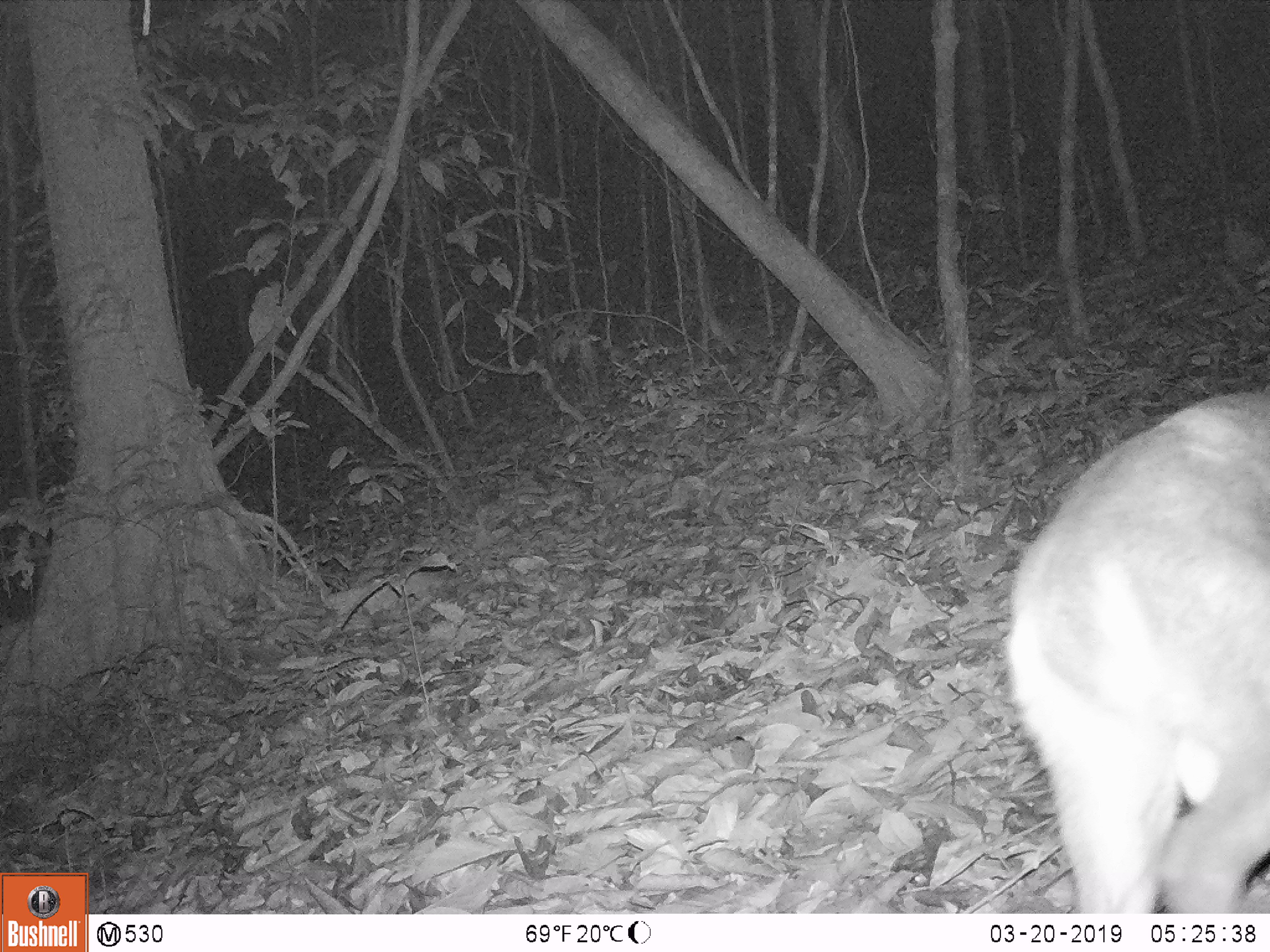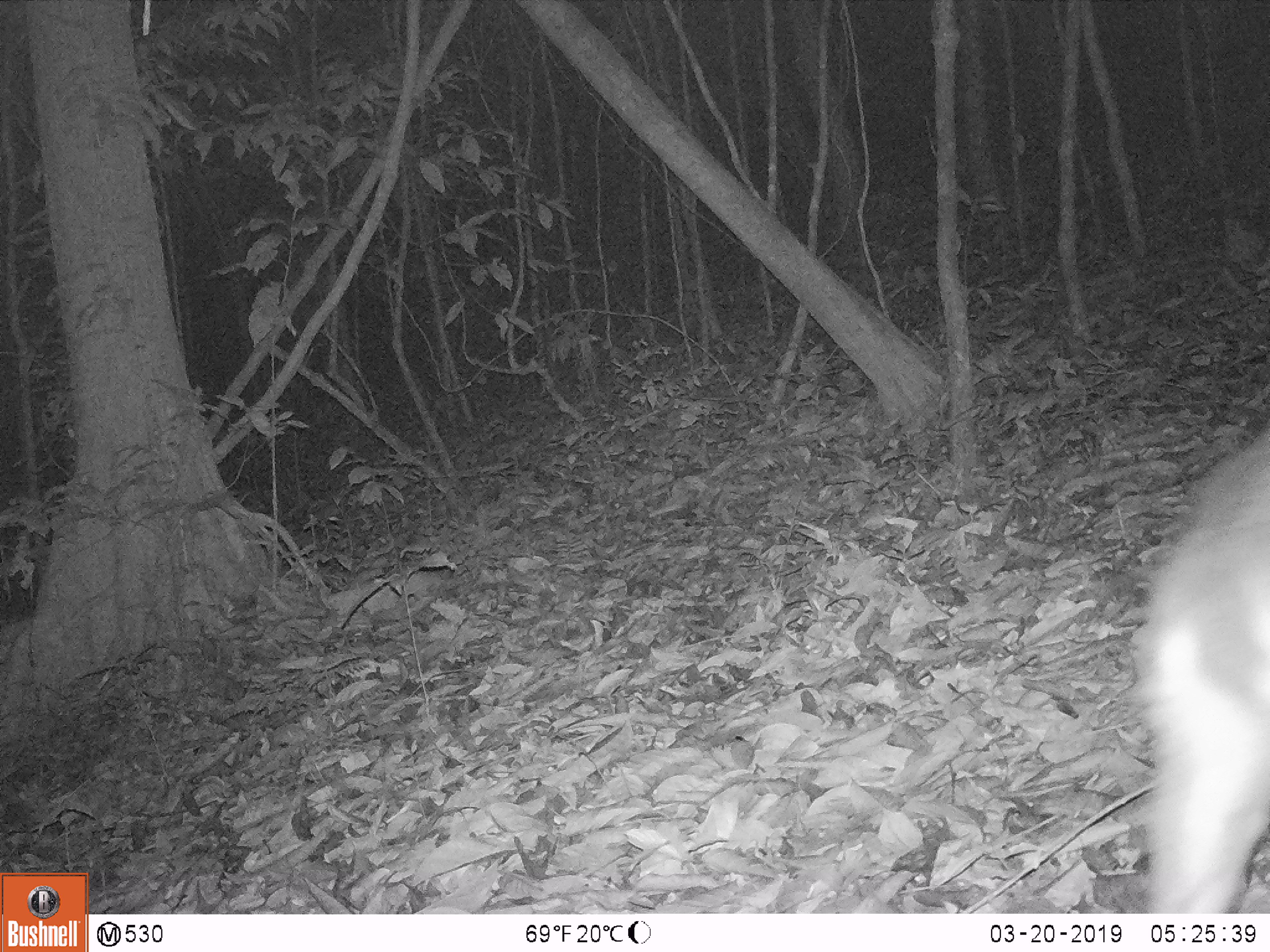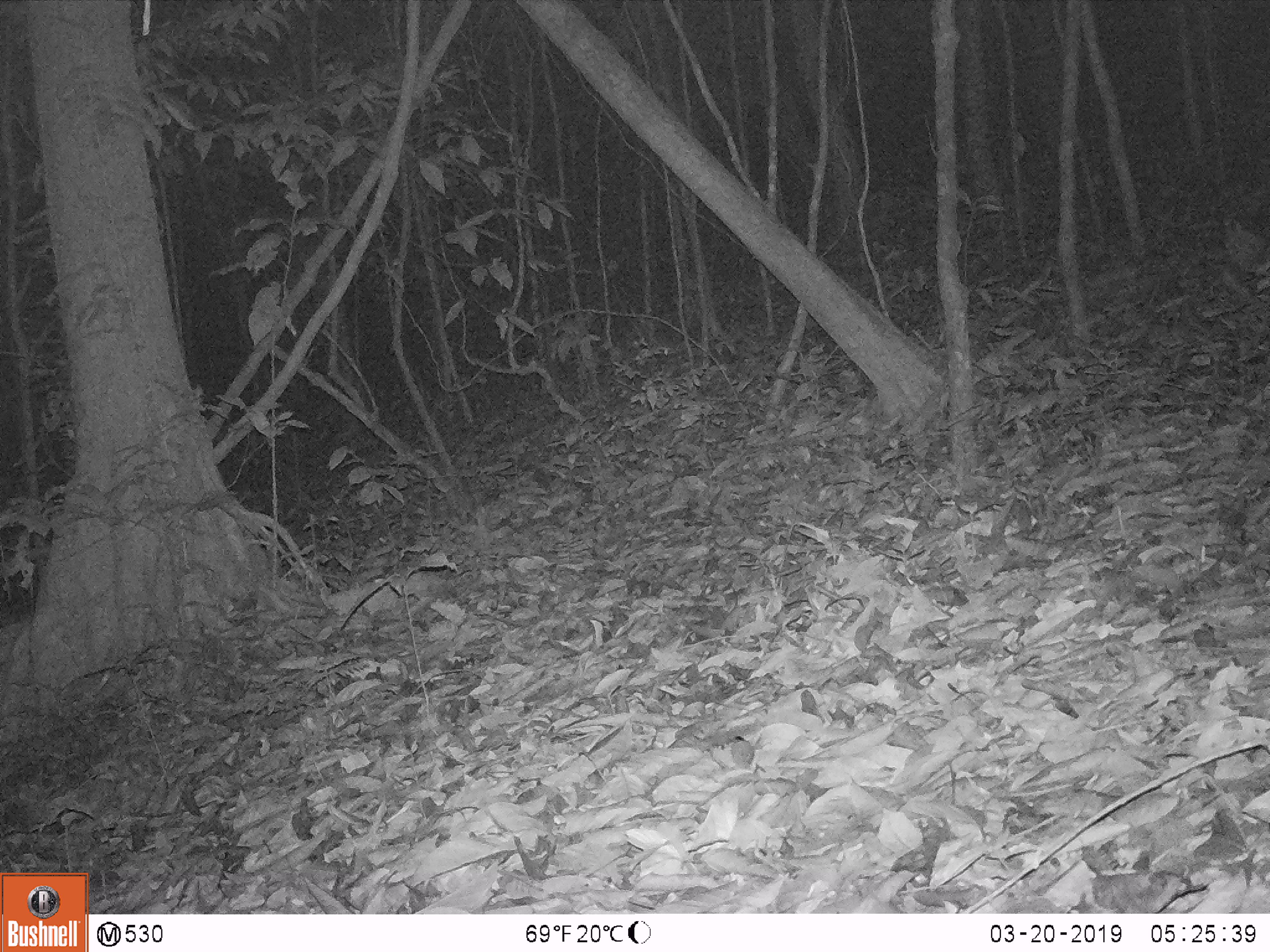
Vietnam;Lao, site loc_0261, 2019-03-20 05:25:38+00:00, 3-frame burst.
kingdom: Animalia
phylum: Chordata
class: Mammalia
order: Artiodactyla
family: Cervidae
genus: Muntiacus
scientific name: Muntiacus vuquangensis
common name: large-antlered muntjac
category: large antlered muntjac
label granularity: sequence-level